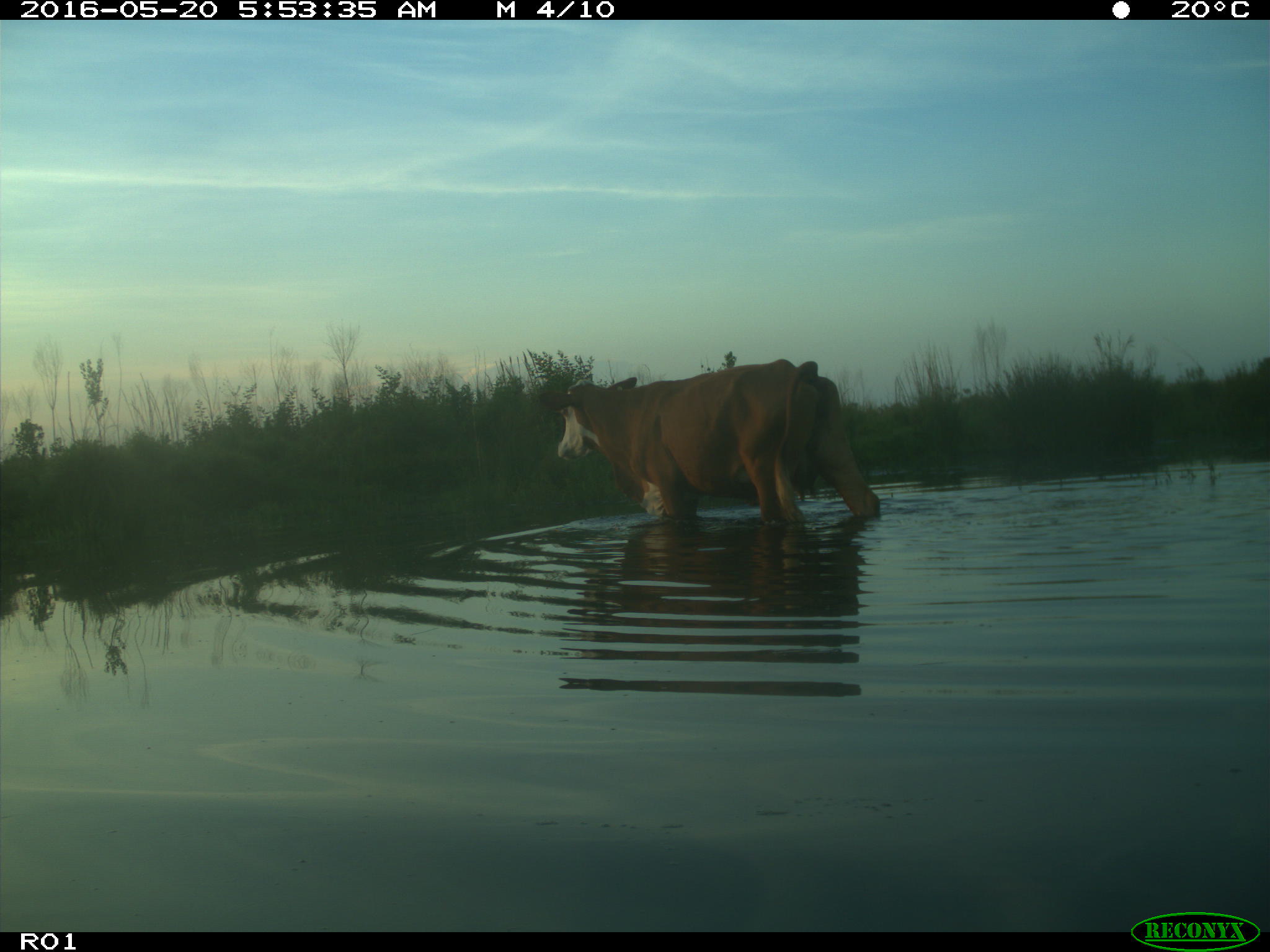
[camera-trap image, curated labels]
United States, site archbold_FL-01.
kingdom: Animalia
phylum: Chordata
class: Mammalia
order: Artiodactyla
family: Bovidae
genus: Bos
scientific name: Bos taurus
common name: domestic cow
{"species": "Bos taurus (domestic cow)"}